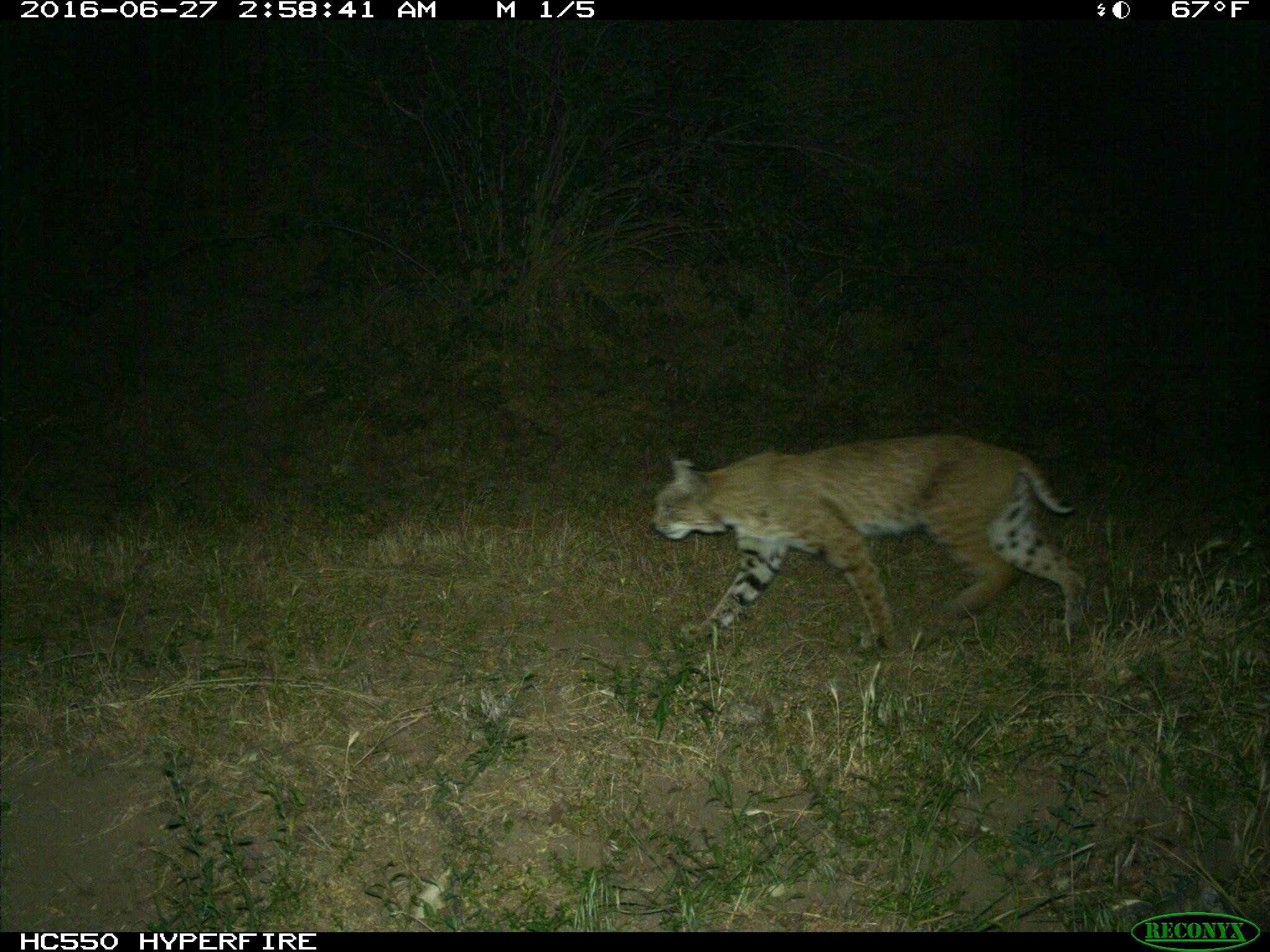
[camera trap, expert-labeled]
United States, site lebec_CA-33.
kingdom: Animalia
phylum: Chordata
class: Mammalia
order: Carnivora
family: Felidae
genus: Lynx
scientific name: Lynx rufus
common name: bobcat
Lynx rufus (bobcat).